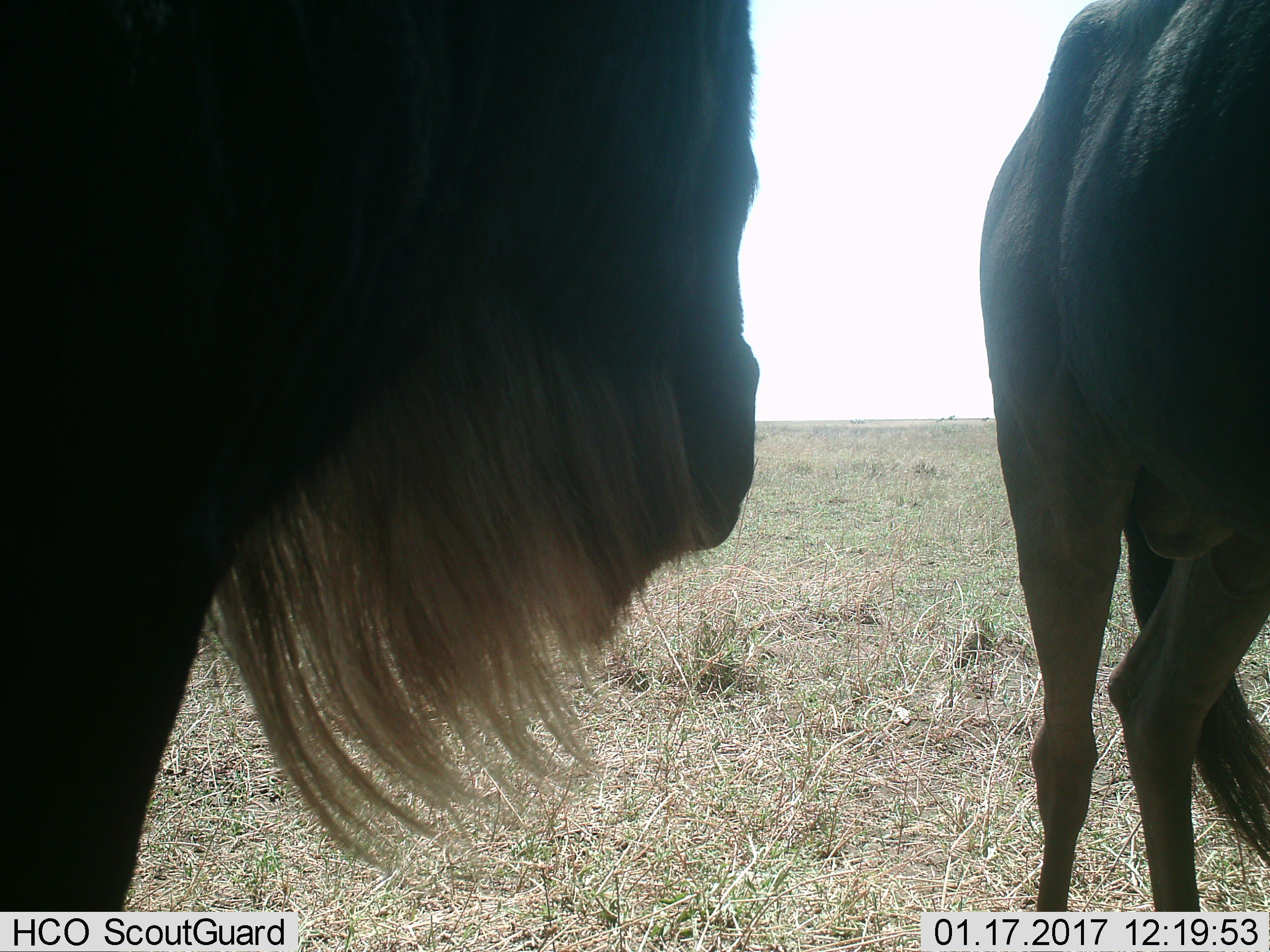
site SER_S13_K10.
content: unidentified animal